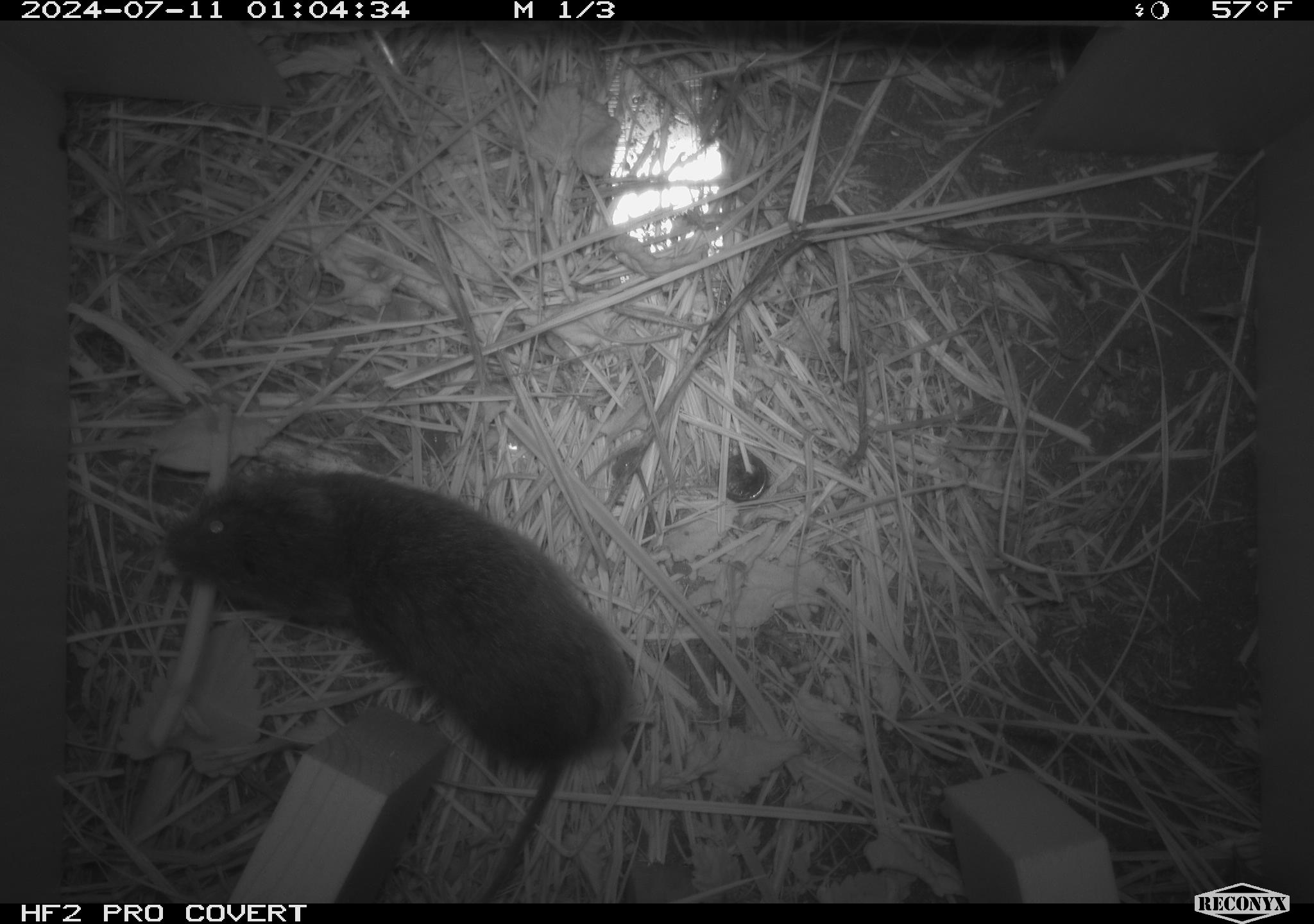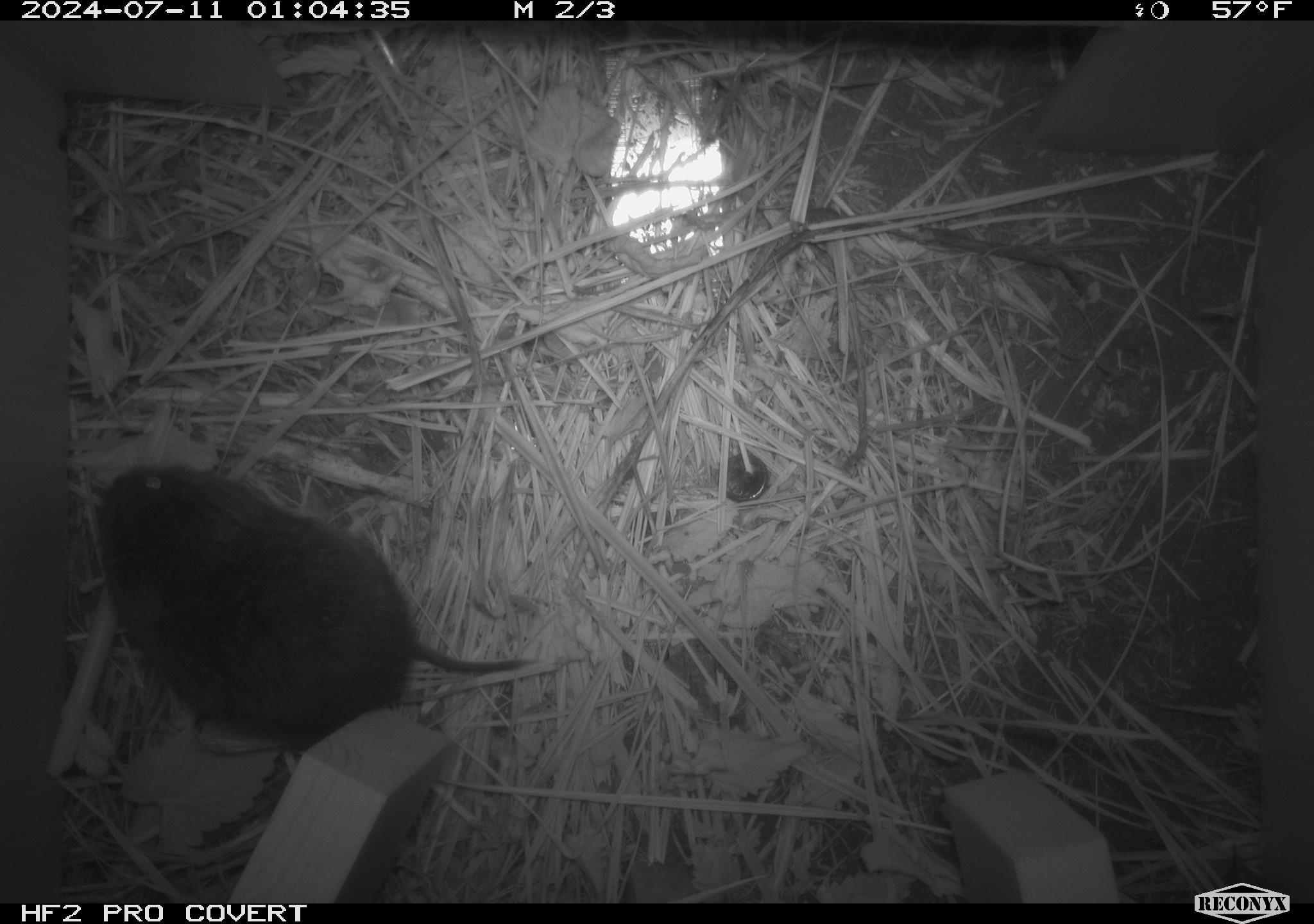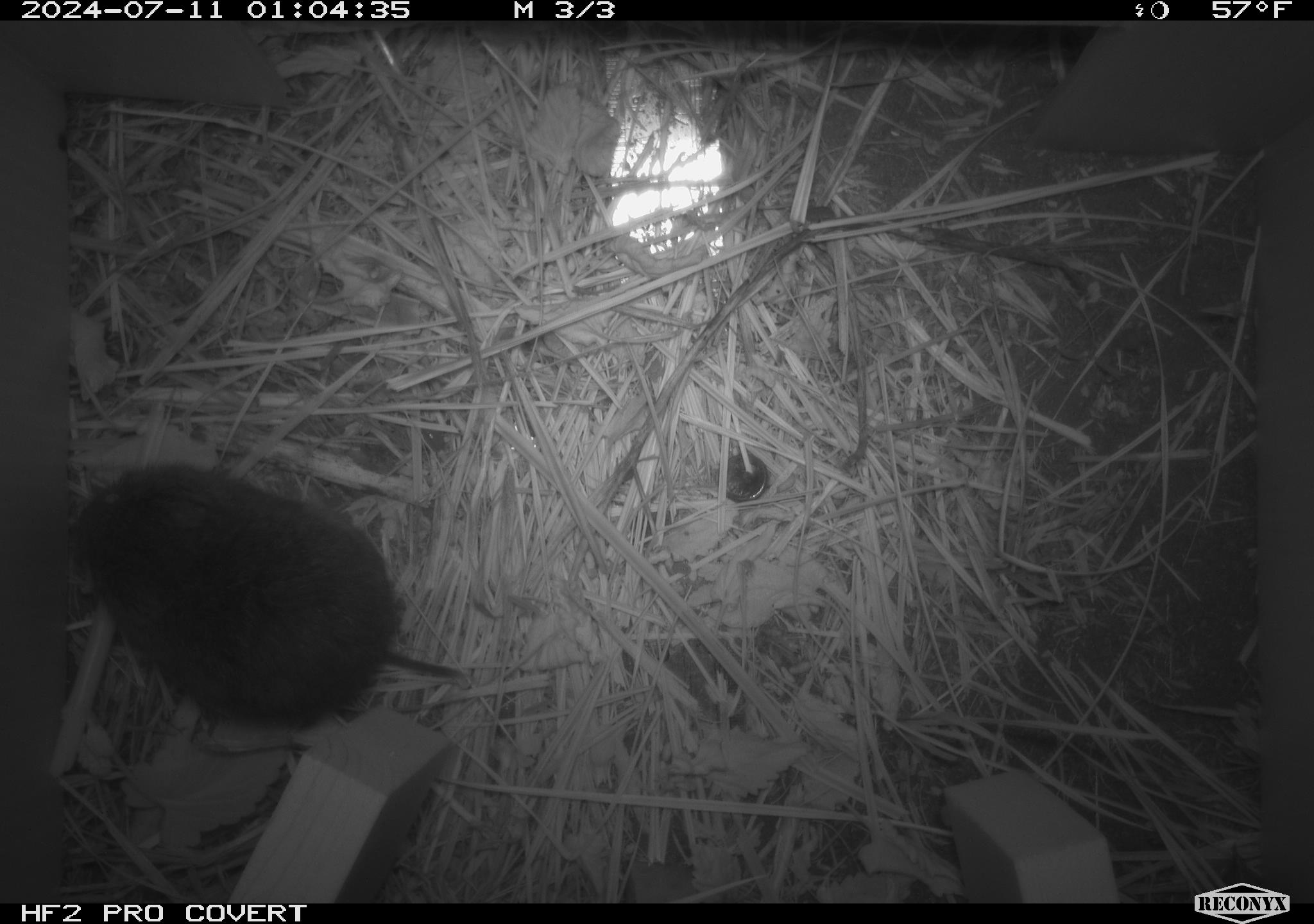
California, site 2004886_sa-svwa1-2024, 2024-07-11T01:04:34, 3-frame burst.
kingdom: Animalia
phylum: Chordata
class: Mammalia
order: Rodentia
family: Cricetidae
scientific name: Arvicolinae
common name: voles, lemmings, and muskrats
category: arvicolinae subfamily